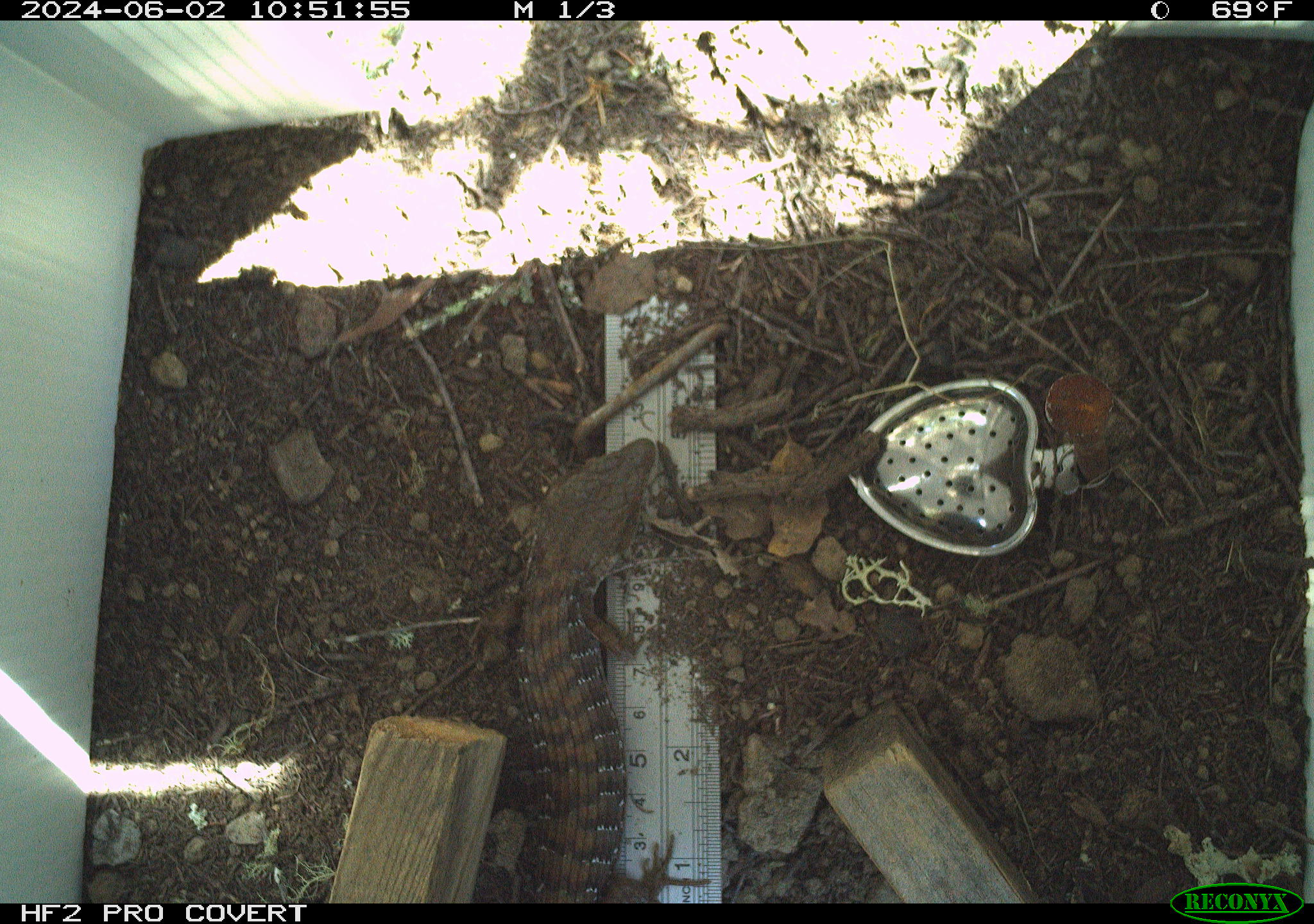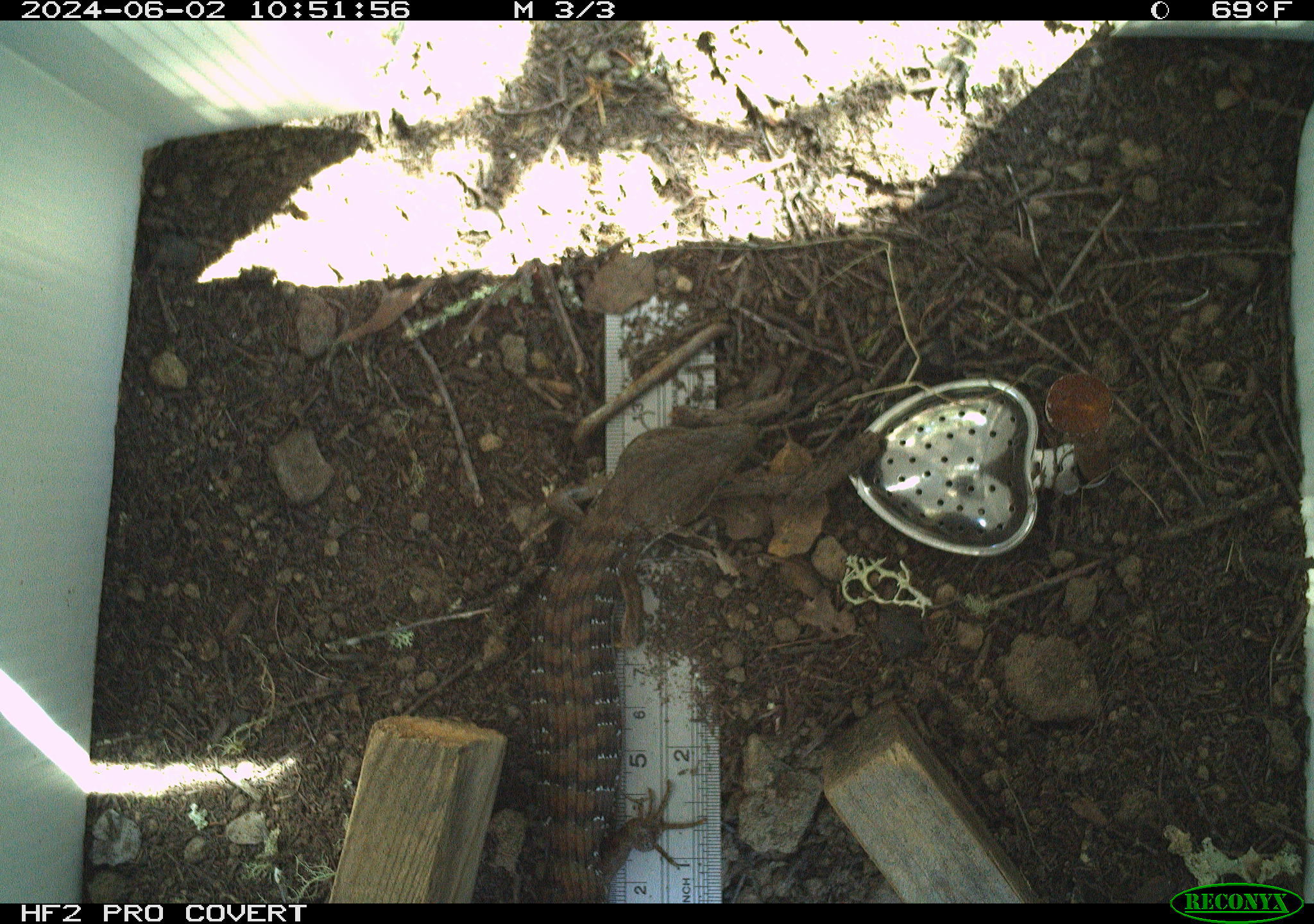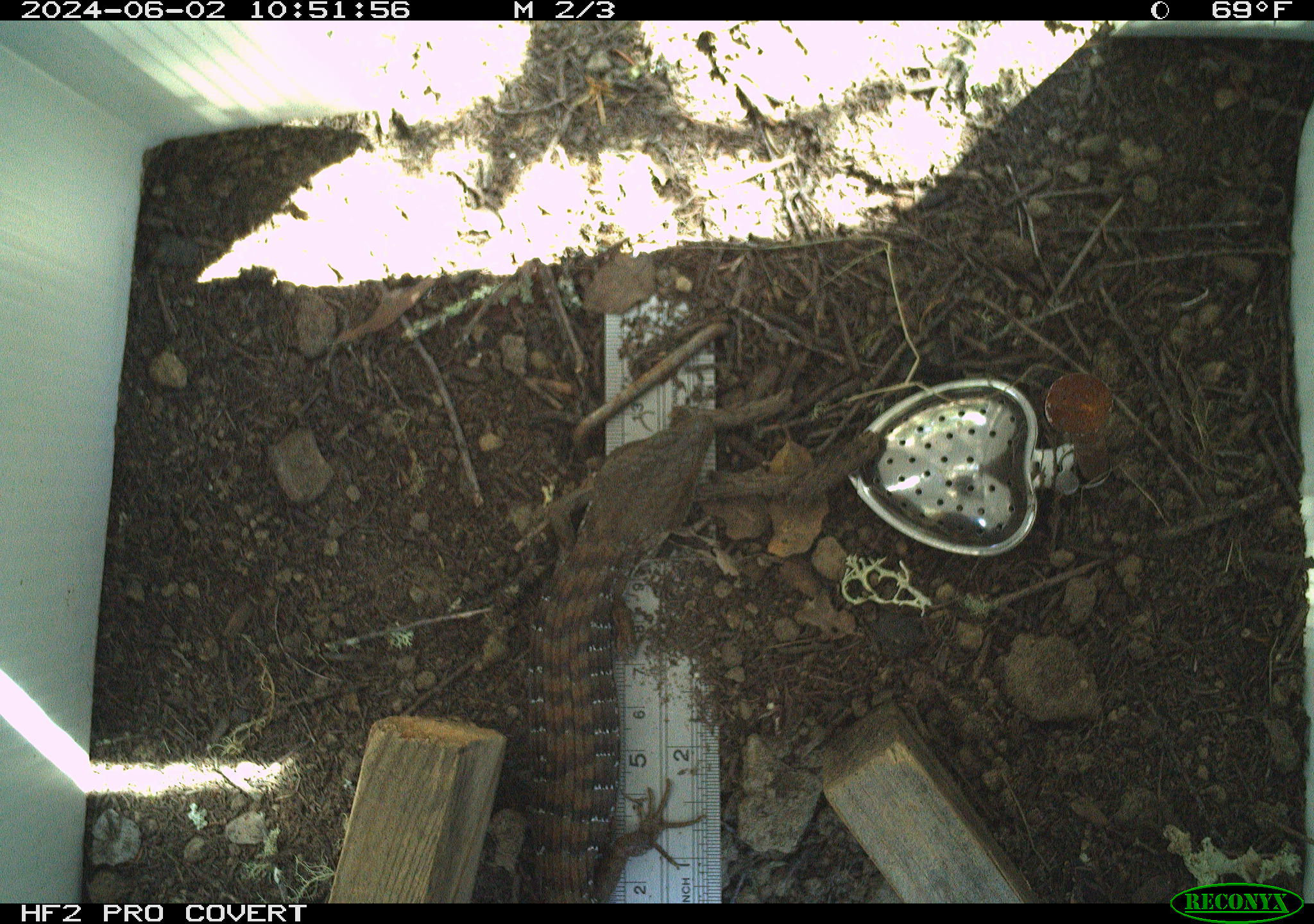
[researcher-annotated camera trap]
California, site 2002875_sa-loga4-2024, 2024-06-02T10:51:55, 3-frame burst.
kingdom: Animalia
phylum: Chordata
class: Reptilia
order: Squamata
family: Anguidae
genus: Elgaria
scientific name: Elgaria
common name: alligator lizards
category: elgaria species